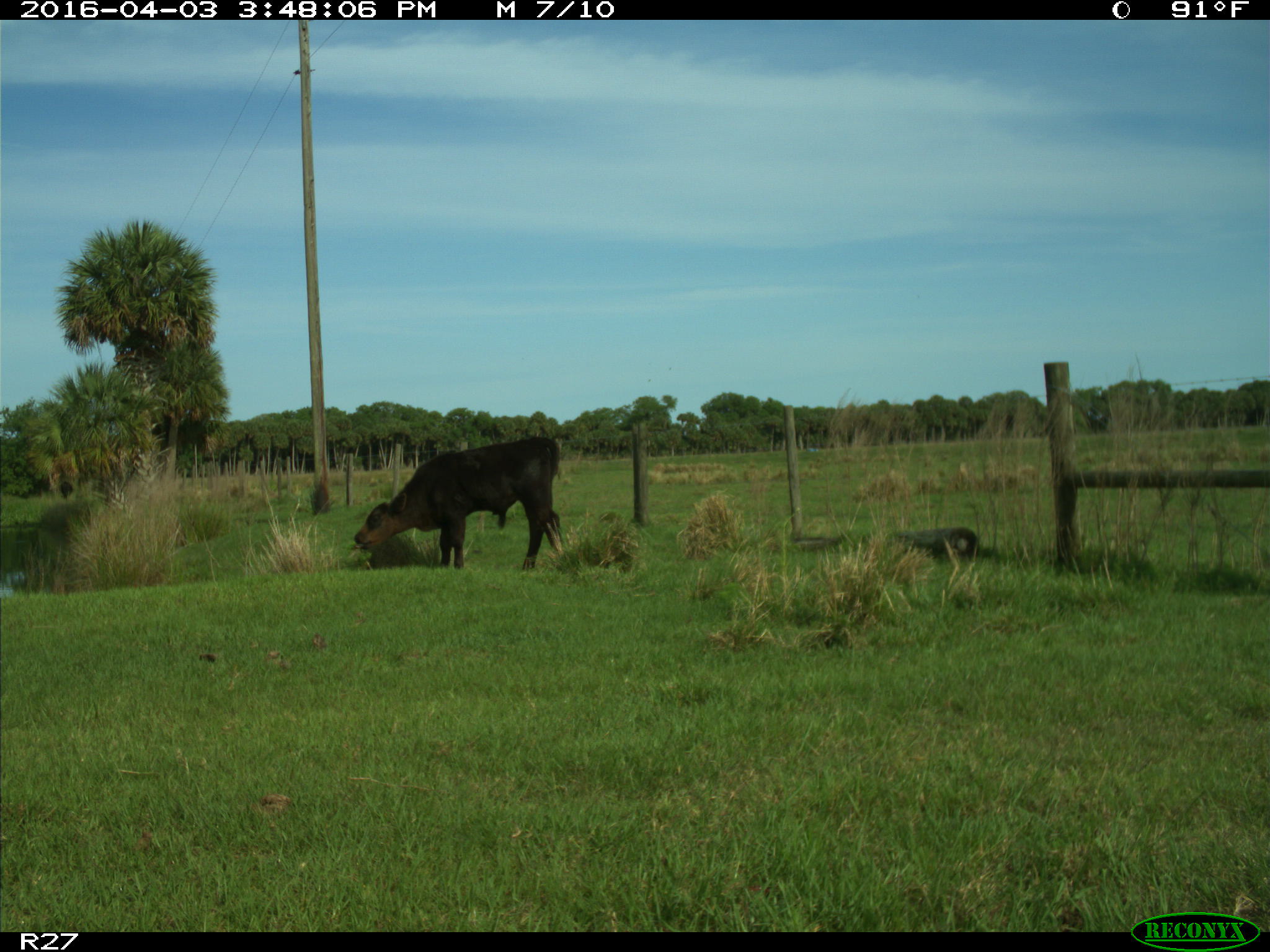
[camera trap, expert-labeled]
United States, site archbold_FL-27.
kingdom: Animalia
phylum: Chordata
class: Mammalia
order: Artiodactyla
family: Bovidae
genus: Bos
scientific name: Bos taurus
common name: domestic cow